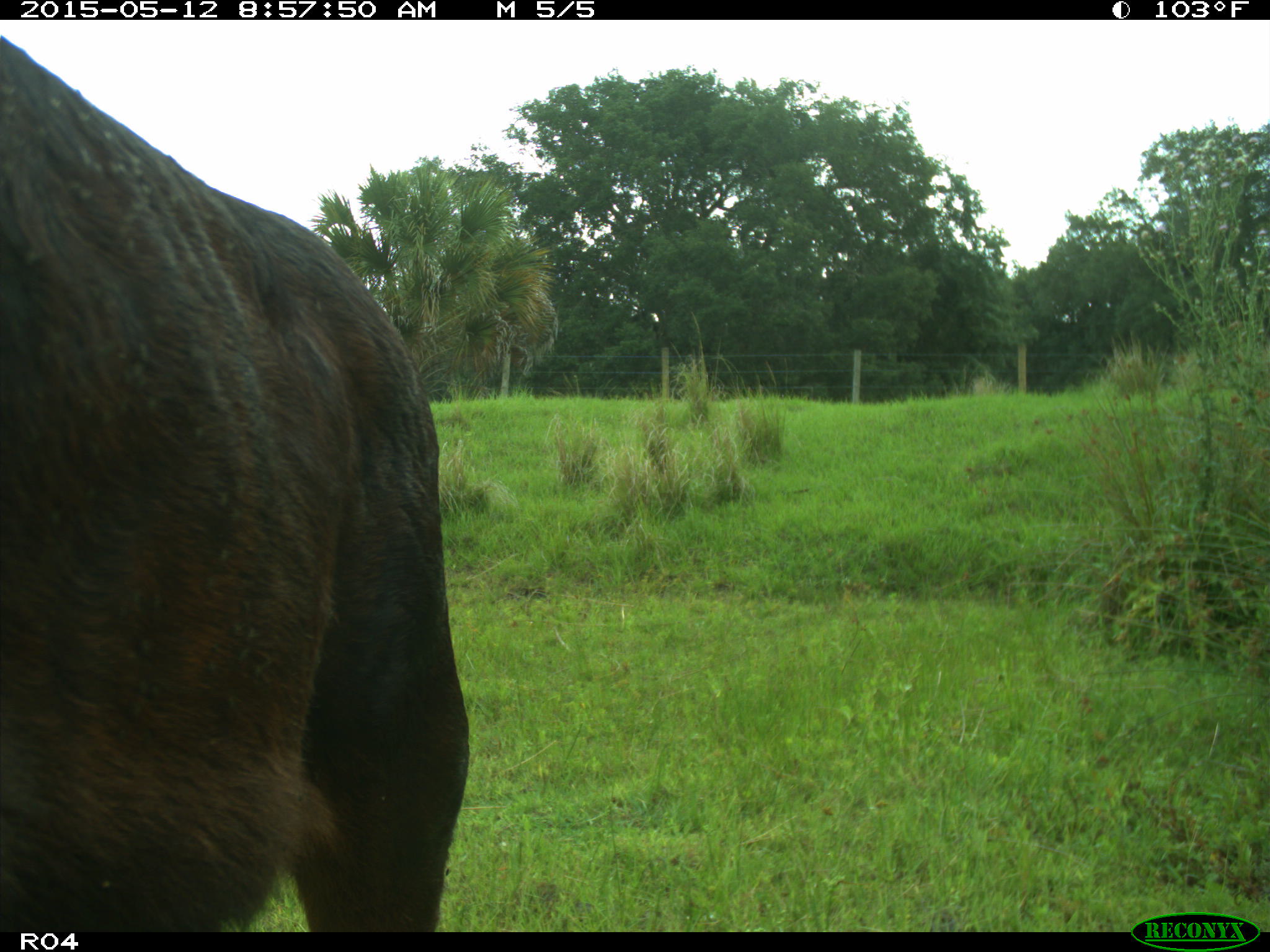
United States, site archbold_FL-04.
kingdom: Animalia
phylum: Chordata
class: Mammalia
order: Artiodactyla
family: Bovidae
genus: Bos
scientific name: Bos taurus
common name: domestic cow